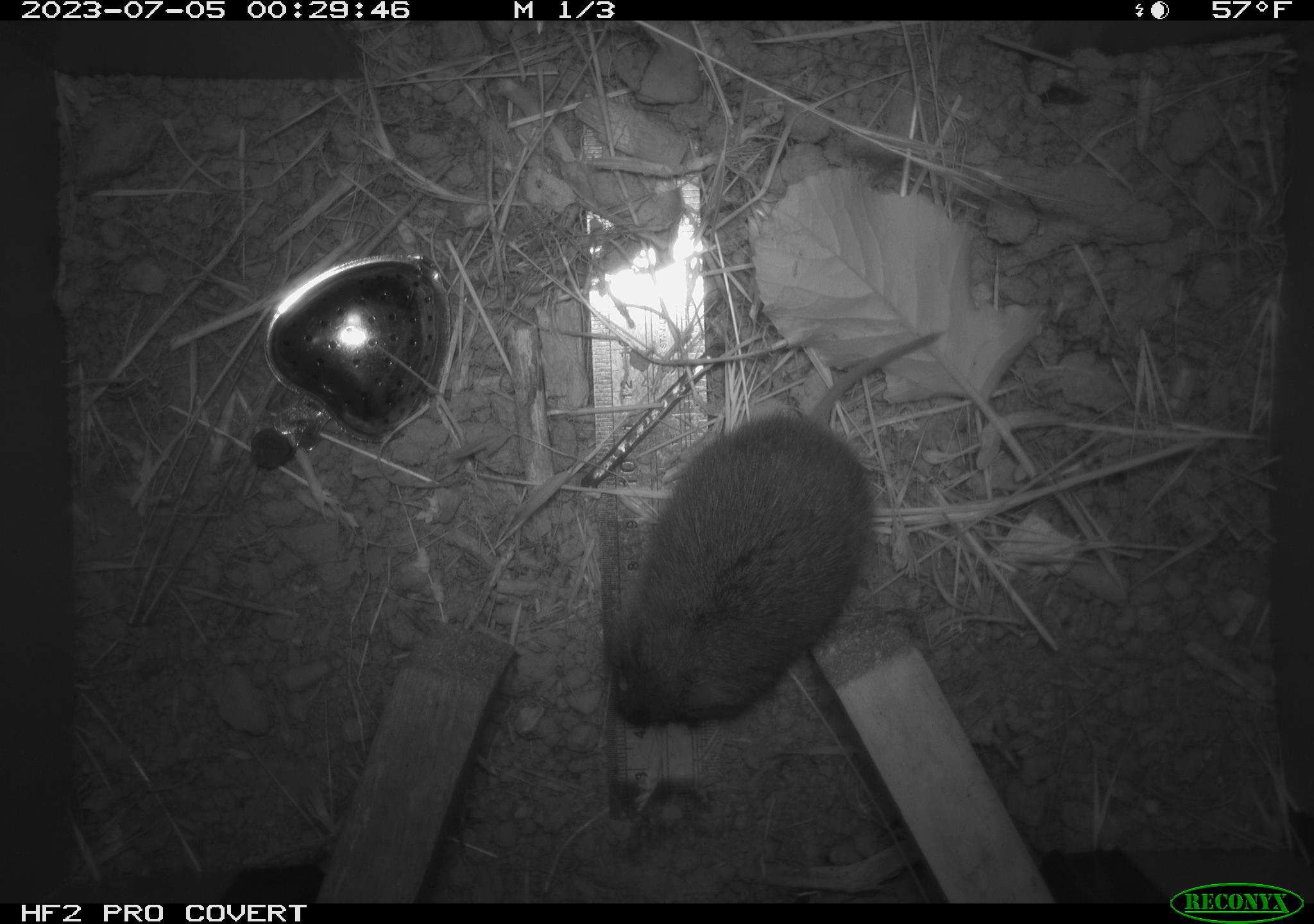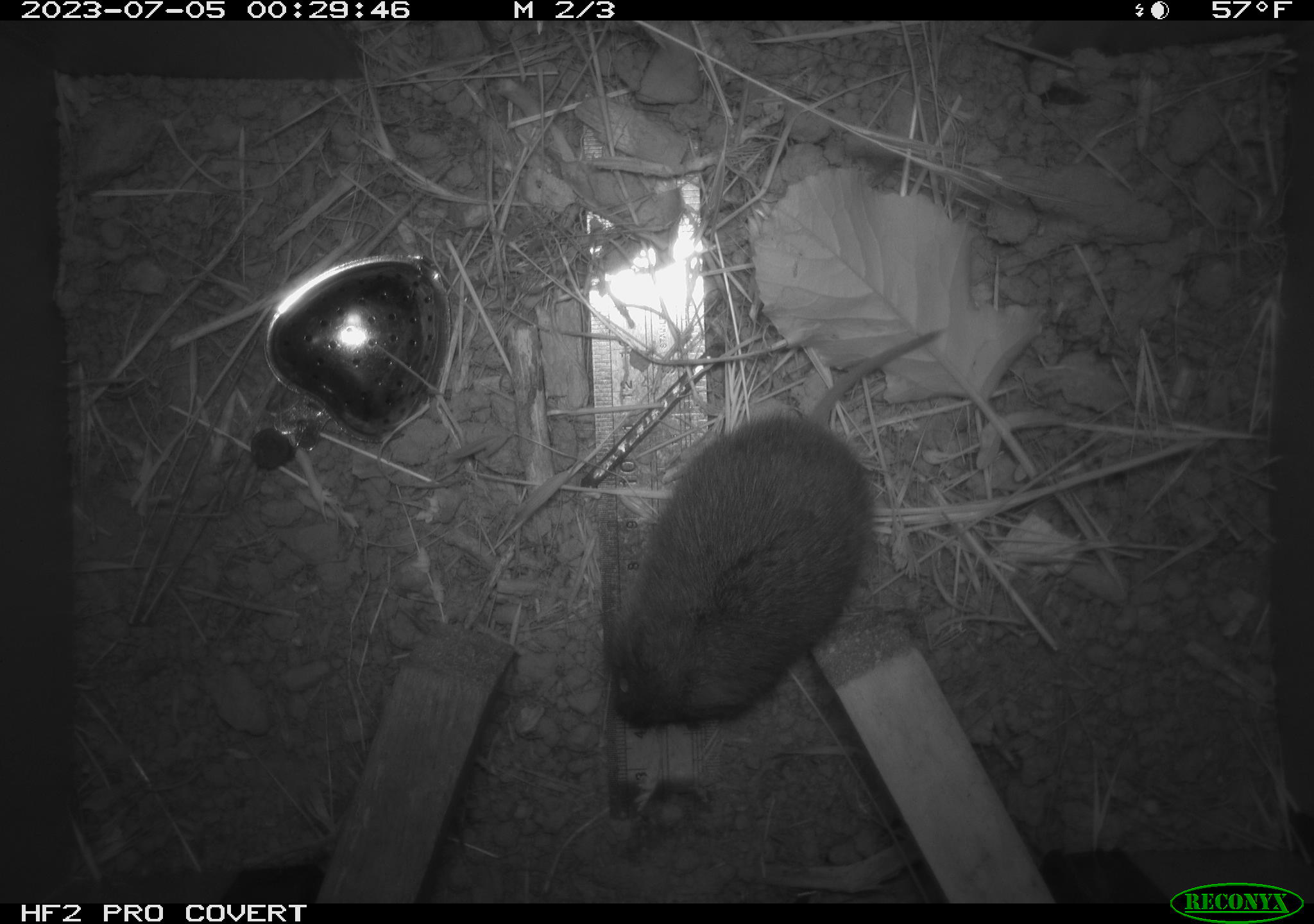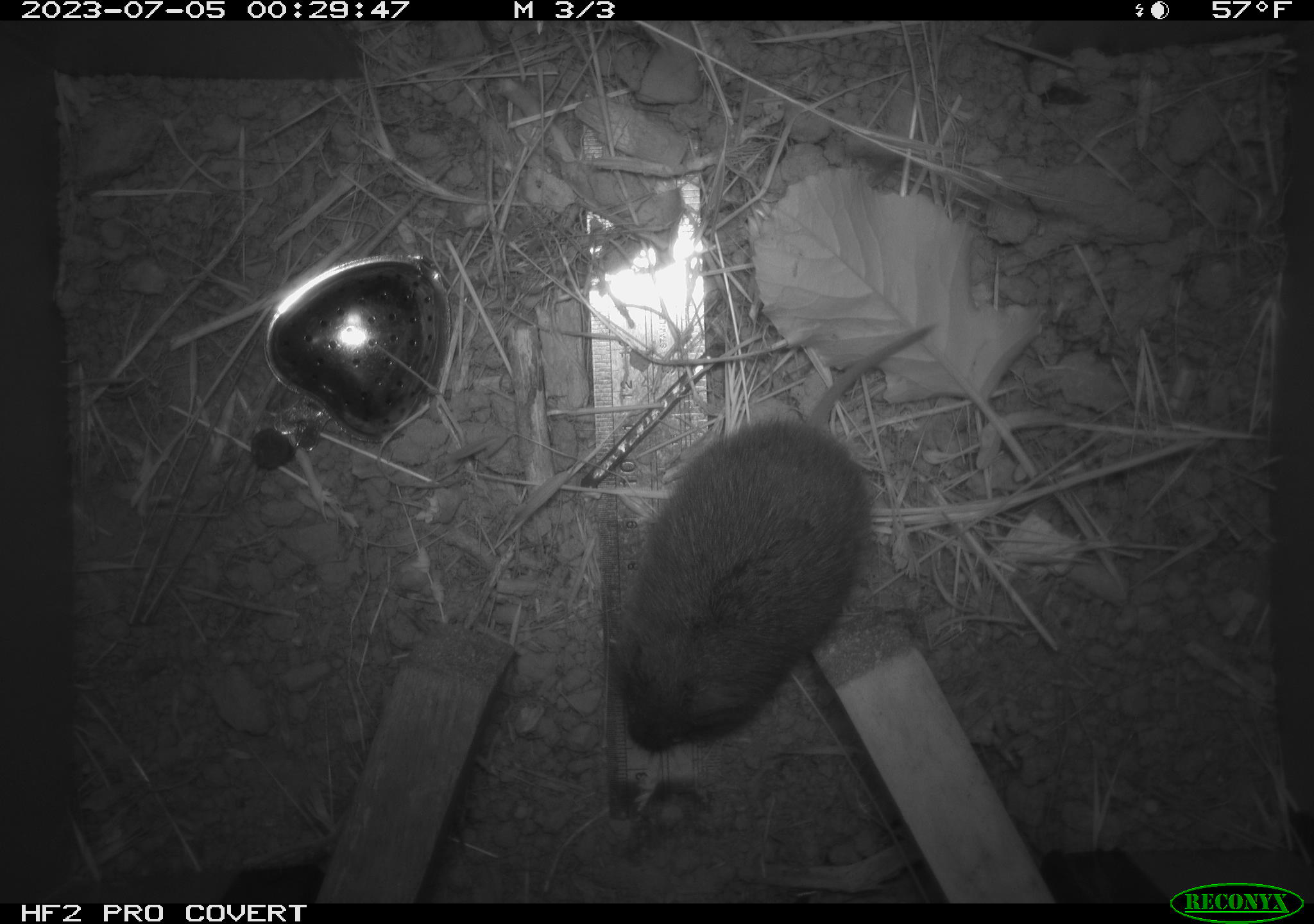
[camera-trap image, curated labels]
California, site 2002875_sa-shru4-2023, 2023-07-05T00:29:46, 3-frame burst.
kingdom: Animalia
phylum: Chordata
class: Mammalia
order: Rodentia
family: Cricetidae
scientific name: Arvicolinae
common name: voles, lemmings, and muskrats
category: arvicolinae subfamily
Arvicolinae subfamily (voles, lemmings, and muskrats) (Arvicolinae).